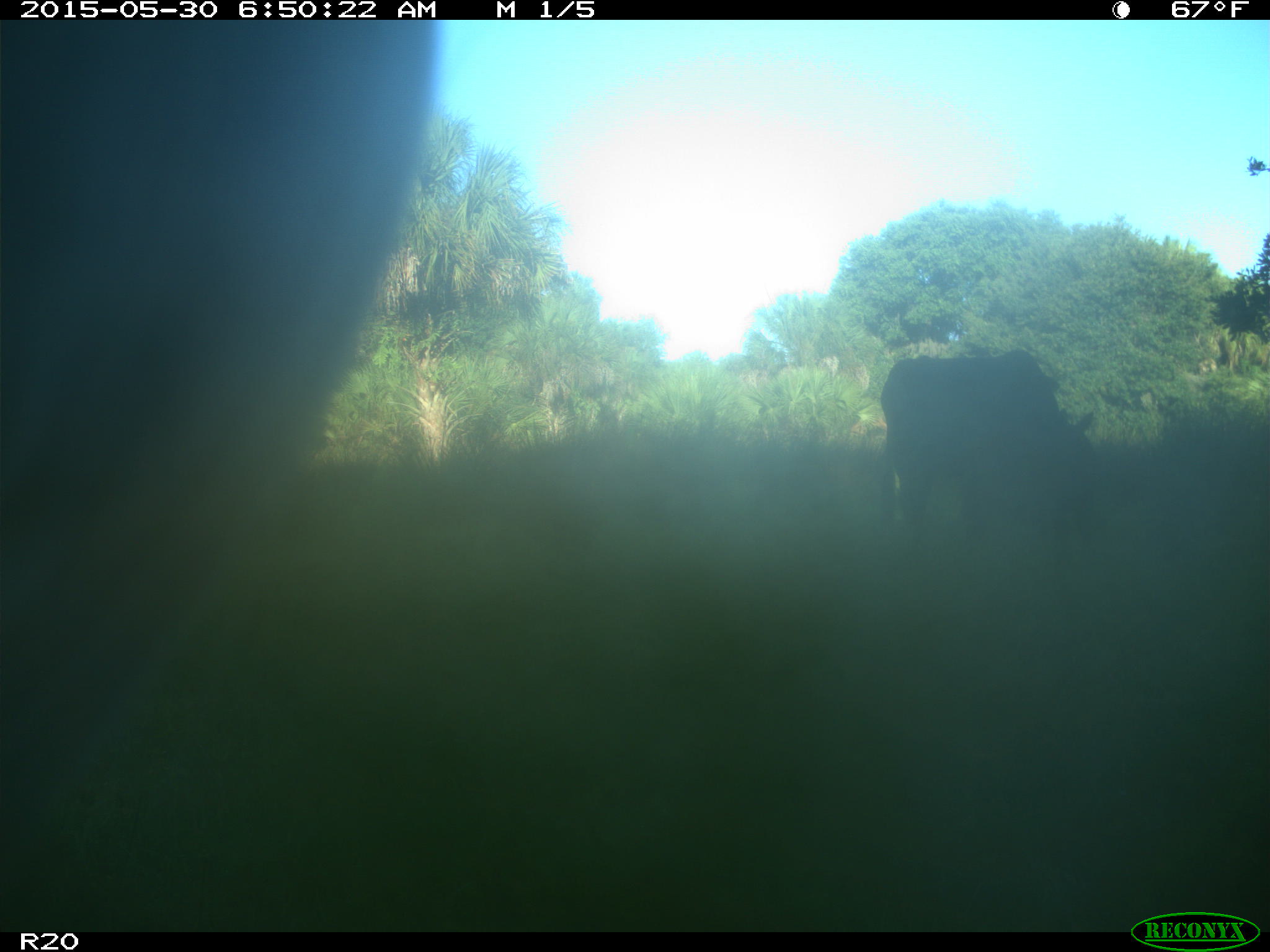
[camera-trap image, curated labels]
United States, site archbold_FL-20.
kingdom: Animalia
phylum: Chordata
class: Mammalia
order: Artiodactyla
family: Bovidae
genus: Bos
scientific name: Bos taurus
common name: domestic cow